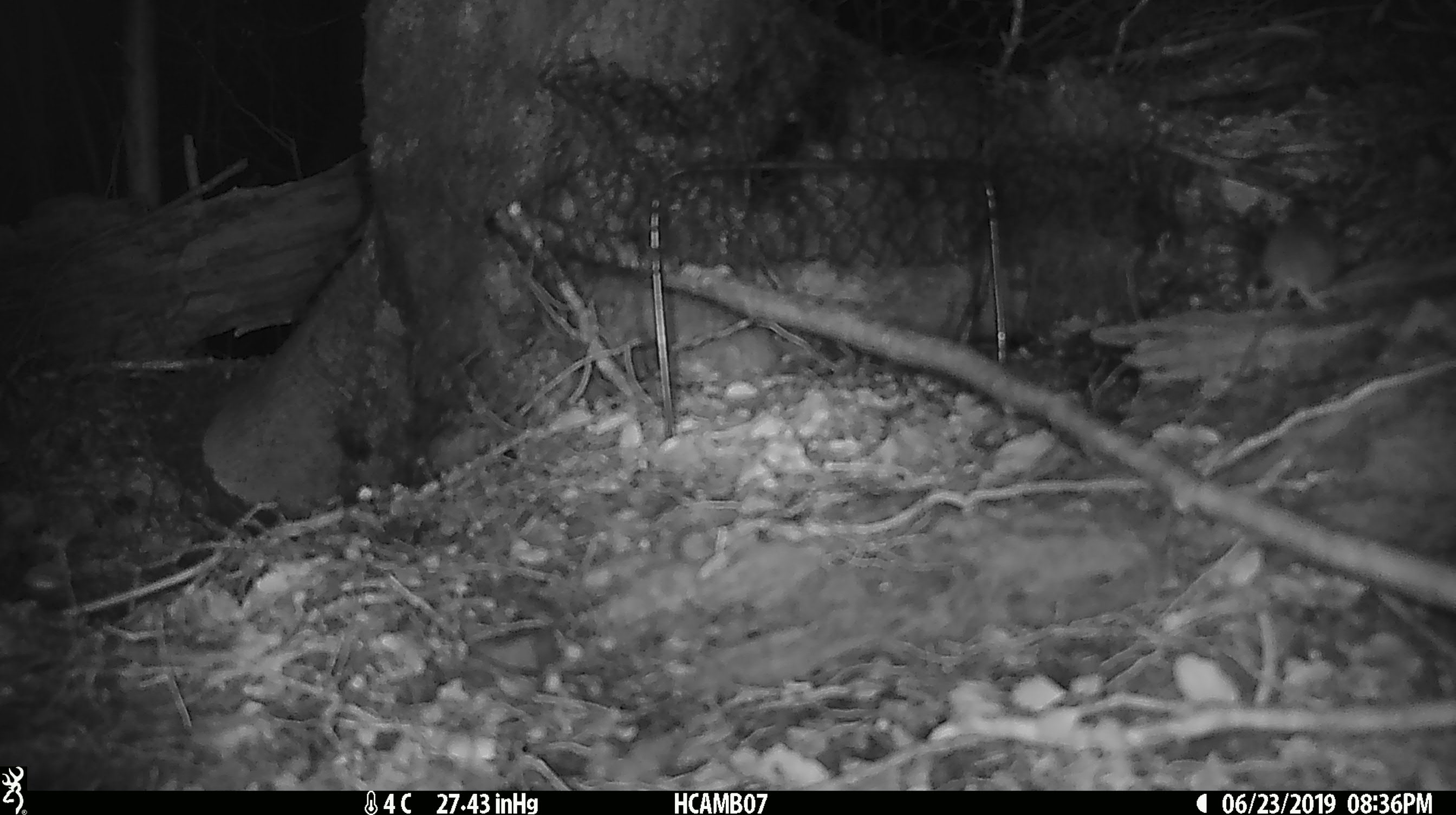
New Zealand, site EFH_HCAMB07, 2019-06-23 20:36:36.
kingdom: Animalia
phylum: Chordata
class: Mammalia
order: Rodentia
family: Muridae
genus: Mus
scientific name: Mus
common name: mouse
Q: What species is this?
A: Mouse (Mus).